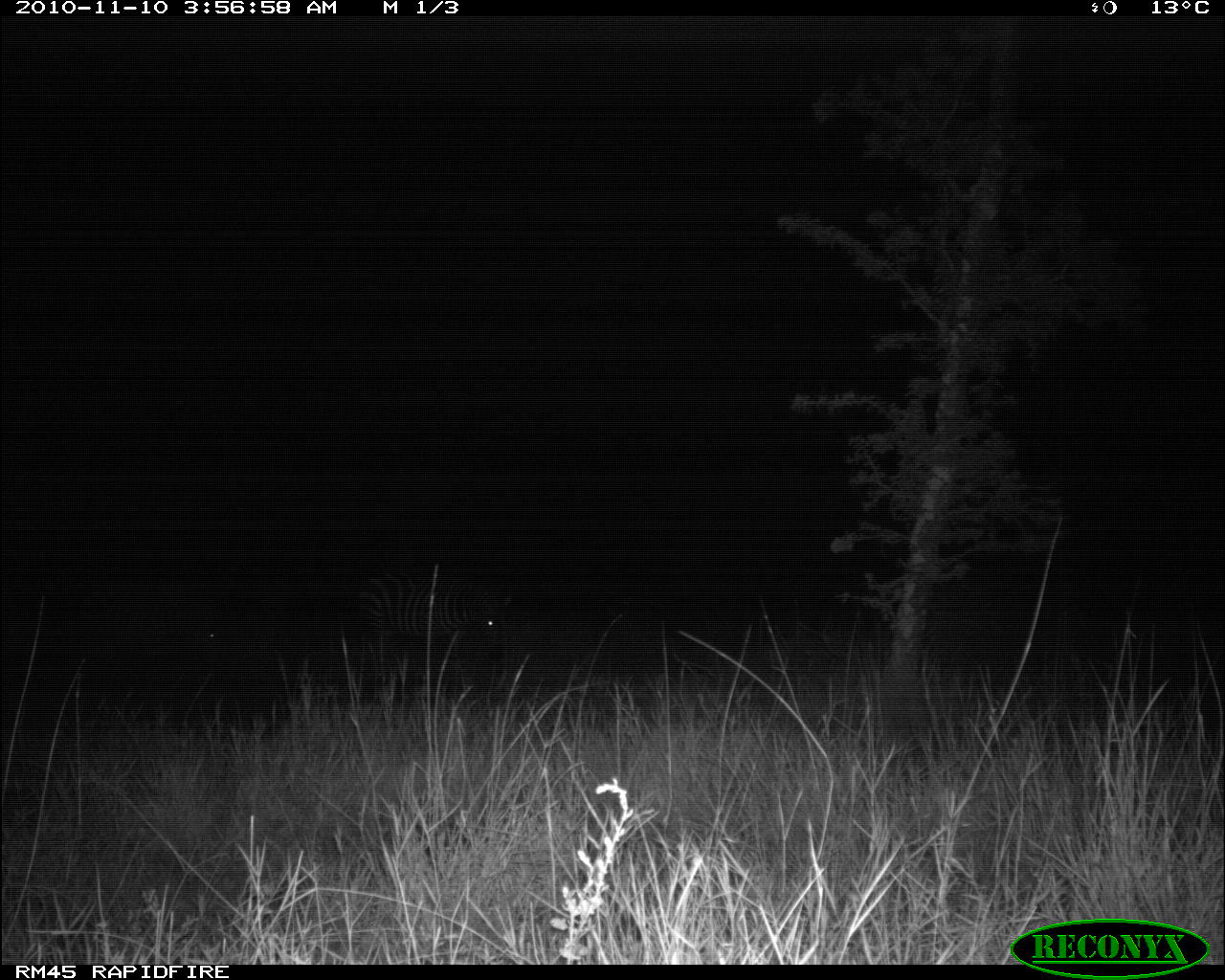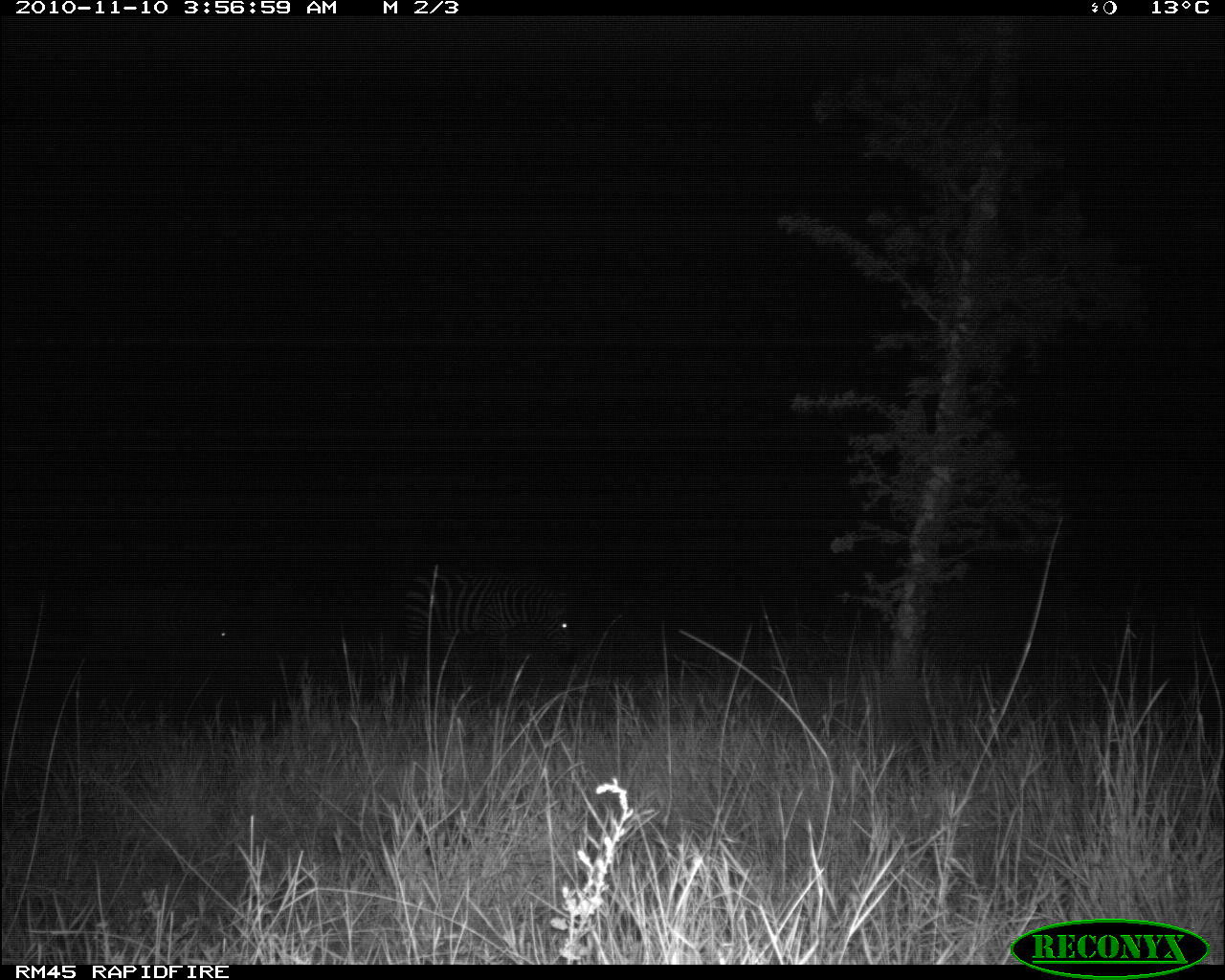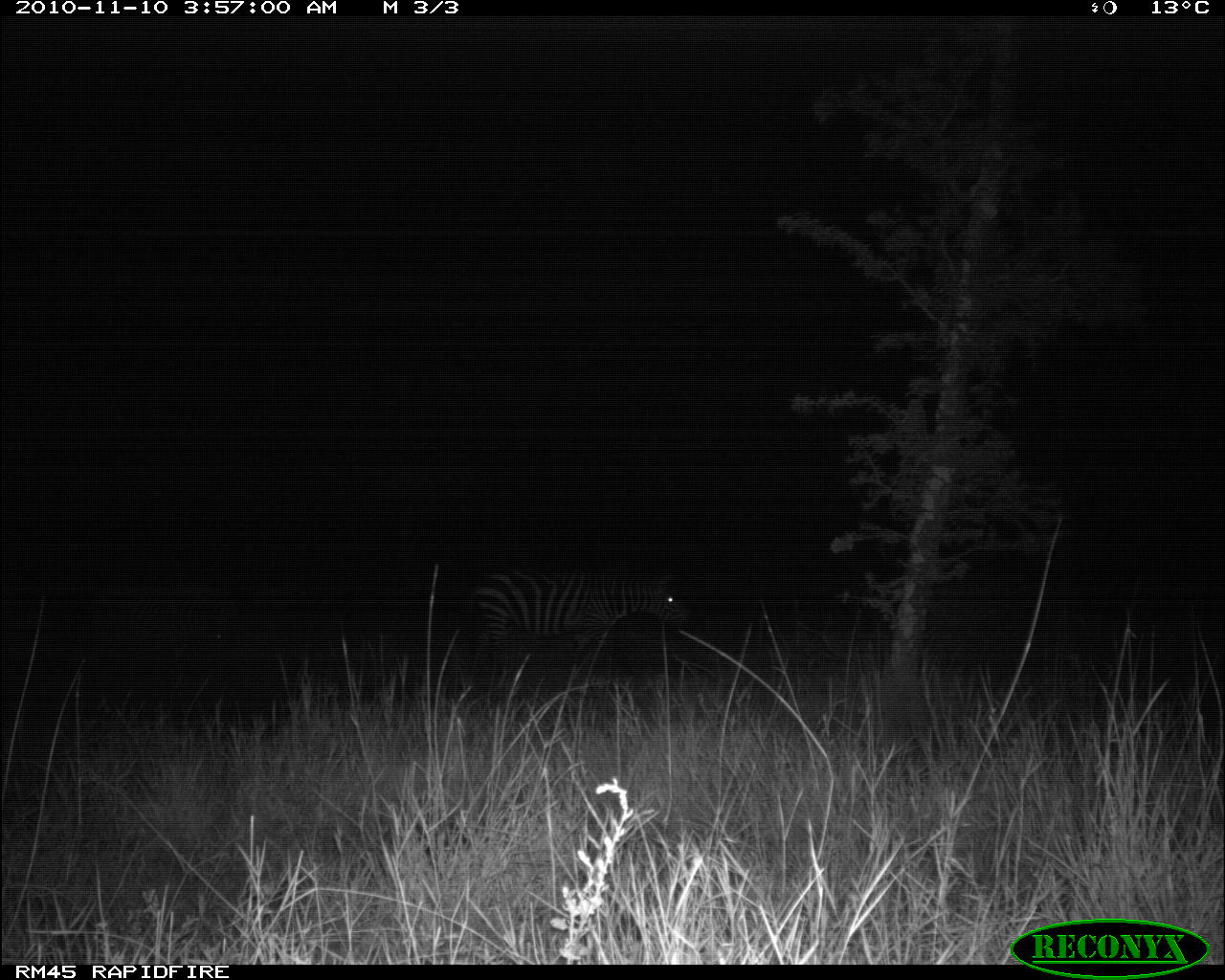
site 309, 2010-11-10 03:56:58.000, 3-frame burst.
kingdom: Animalia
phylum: Chordata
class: Mammalia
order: Perissodactyla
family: Equidae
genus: Equus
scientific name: Equus quagga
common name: plains zebra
Equus quagga (plains zebra), count 2.